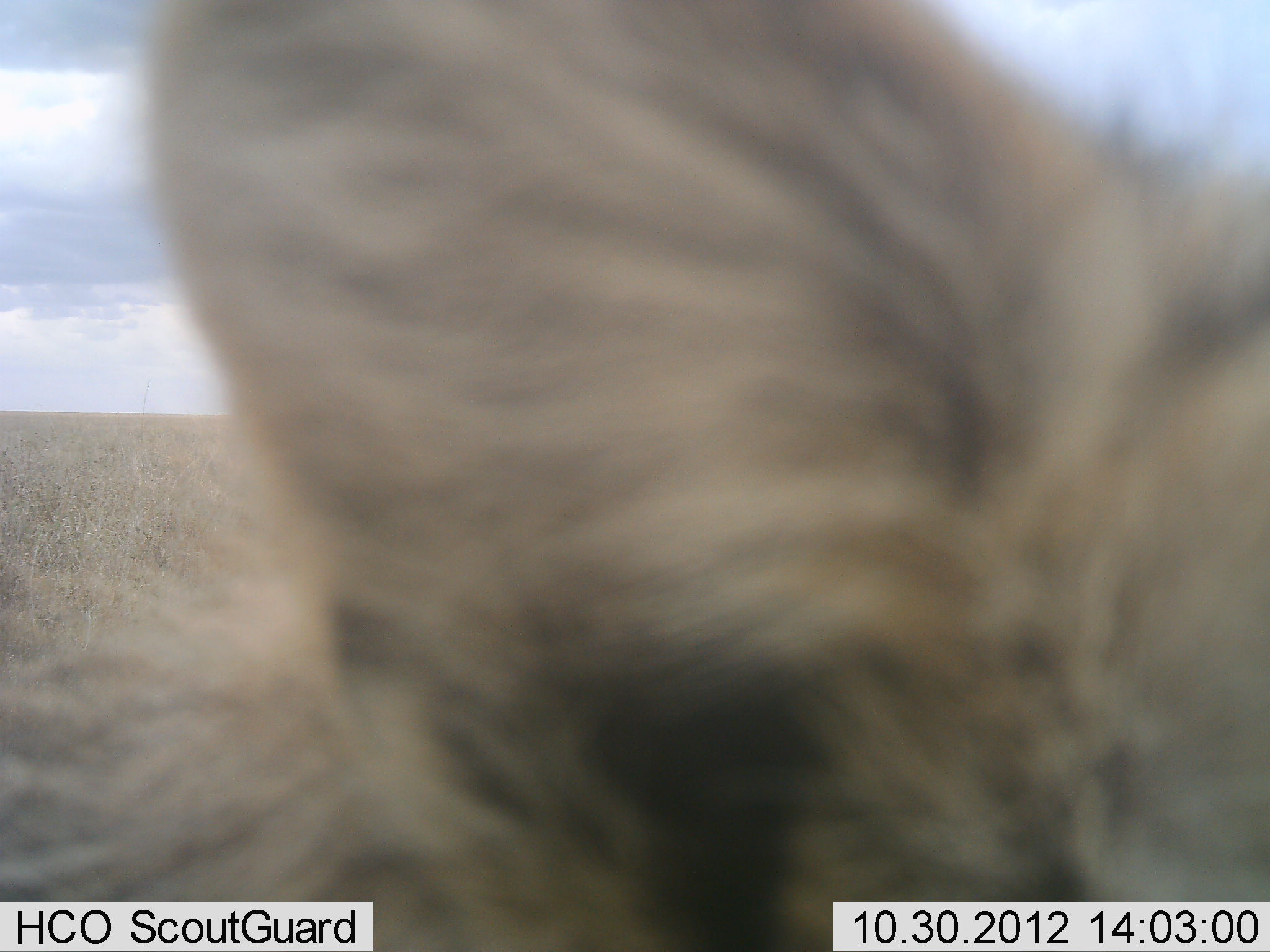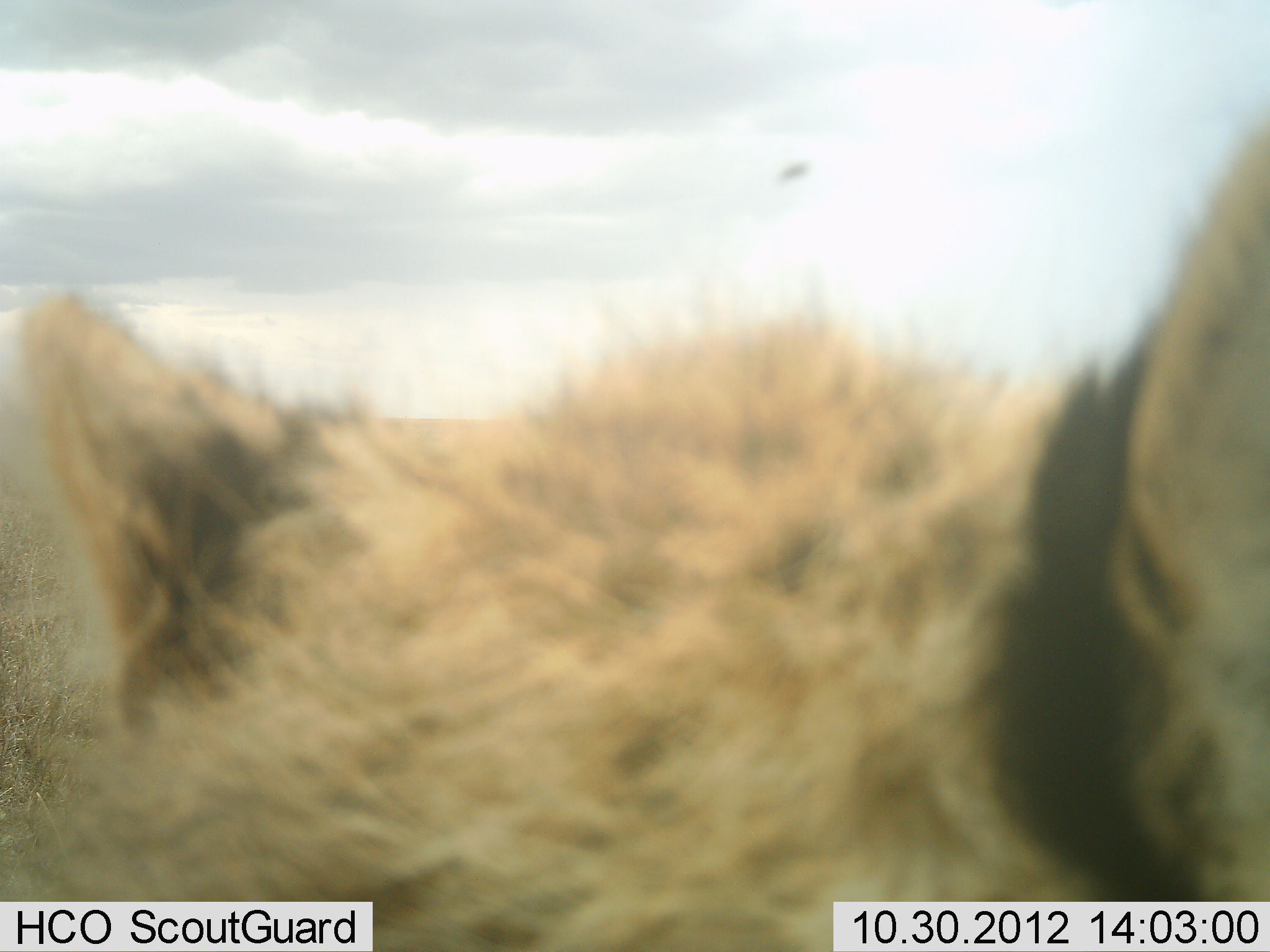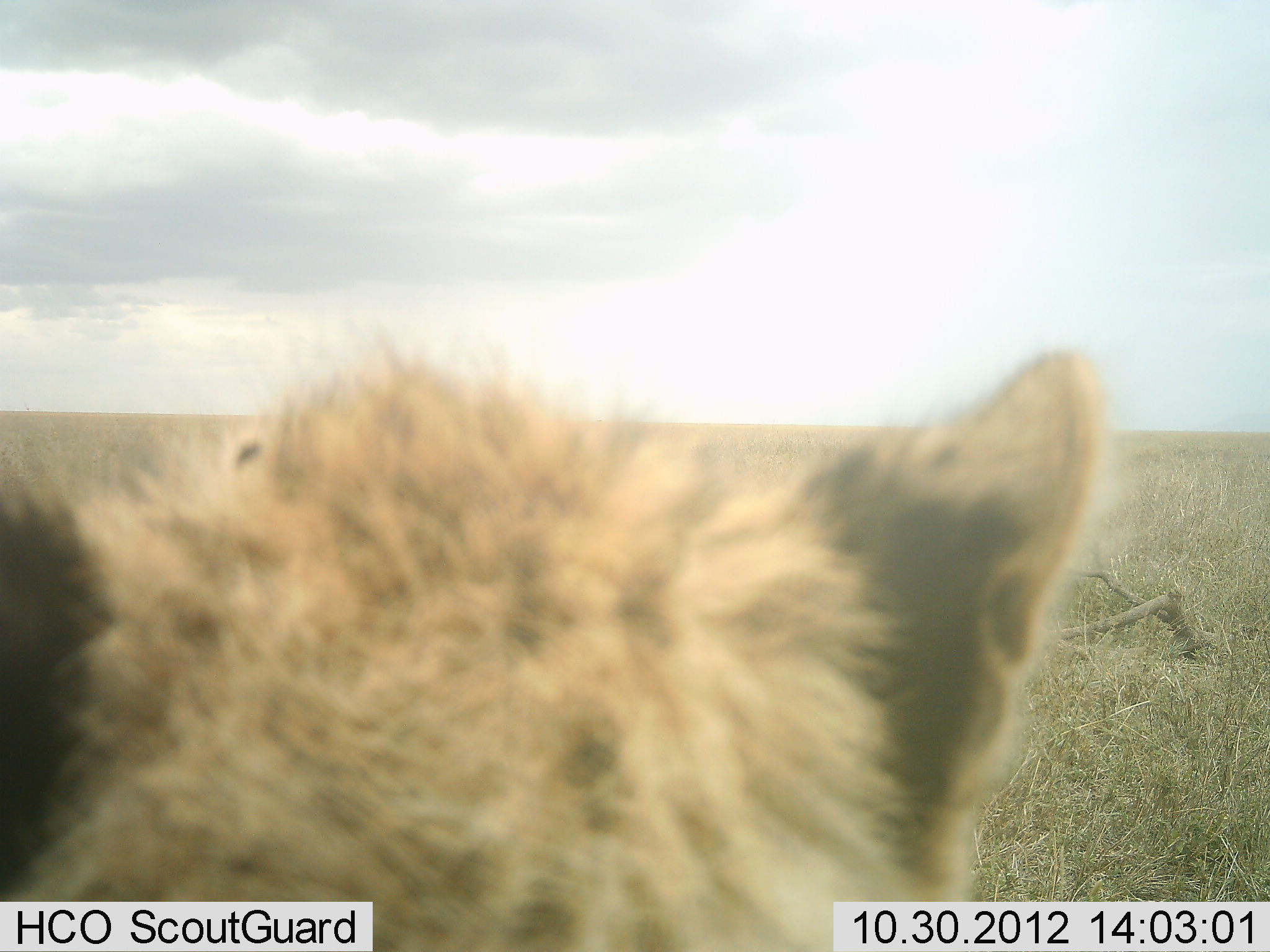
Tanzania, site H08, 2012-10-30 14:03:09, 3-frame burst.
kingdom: Animalia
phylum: Chordata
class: Mammalia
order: Carnivora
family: Hyaenidae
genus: Crocuta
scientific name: Crocuta crocuta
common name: spotted hyena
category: hyenaspotted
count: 1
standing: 86%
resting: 14%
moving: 14%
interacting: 0%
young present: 0%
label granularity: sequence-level